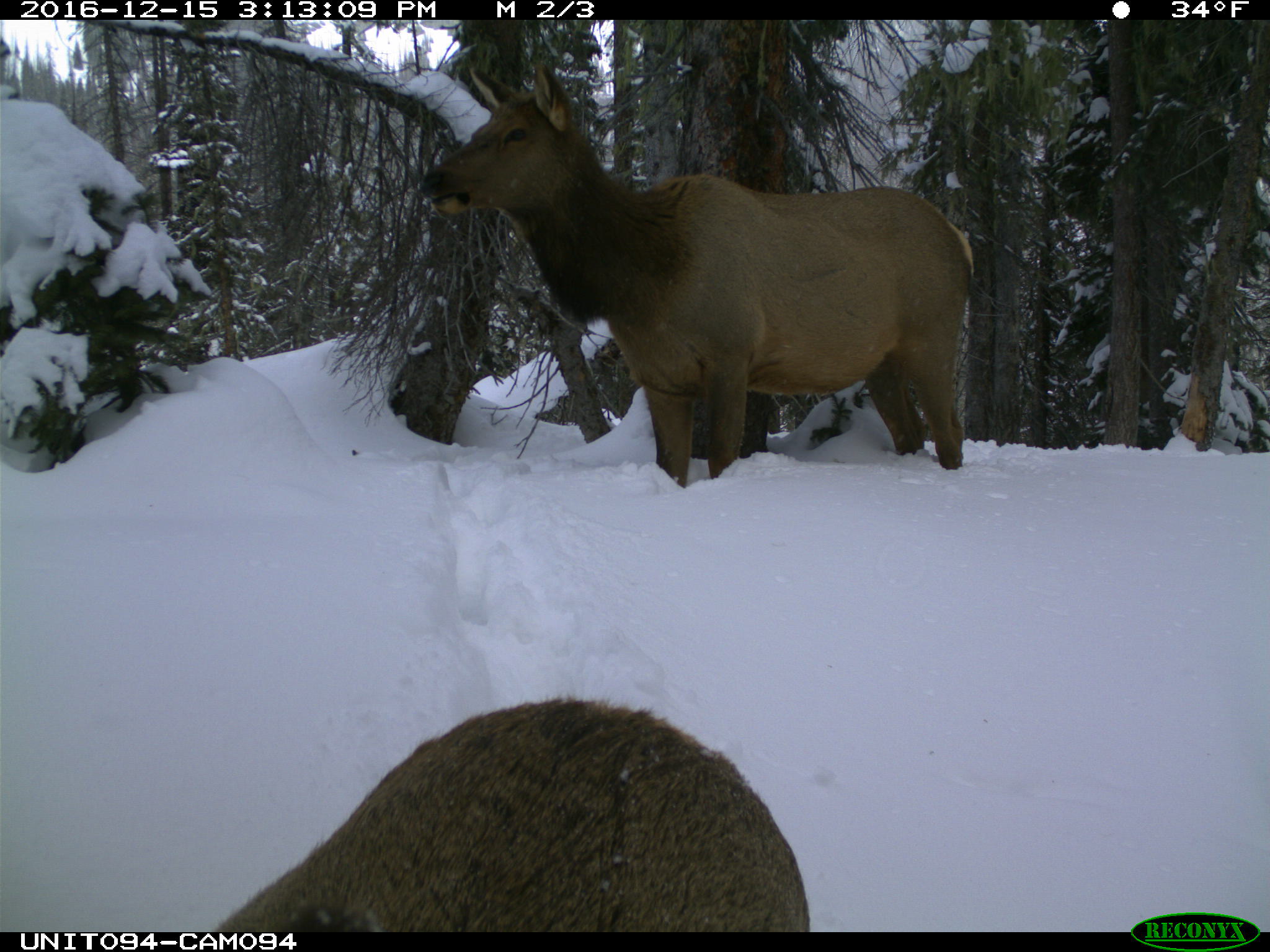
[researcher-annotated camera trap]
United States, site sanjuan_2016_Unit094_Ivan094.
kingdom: Animalia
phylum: Chordata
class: Mammalia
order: Artiodactyla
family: Cervidae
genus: Cervus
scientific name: Cervus elaphus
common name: red deer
Cervus elaphus (red deer).